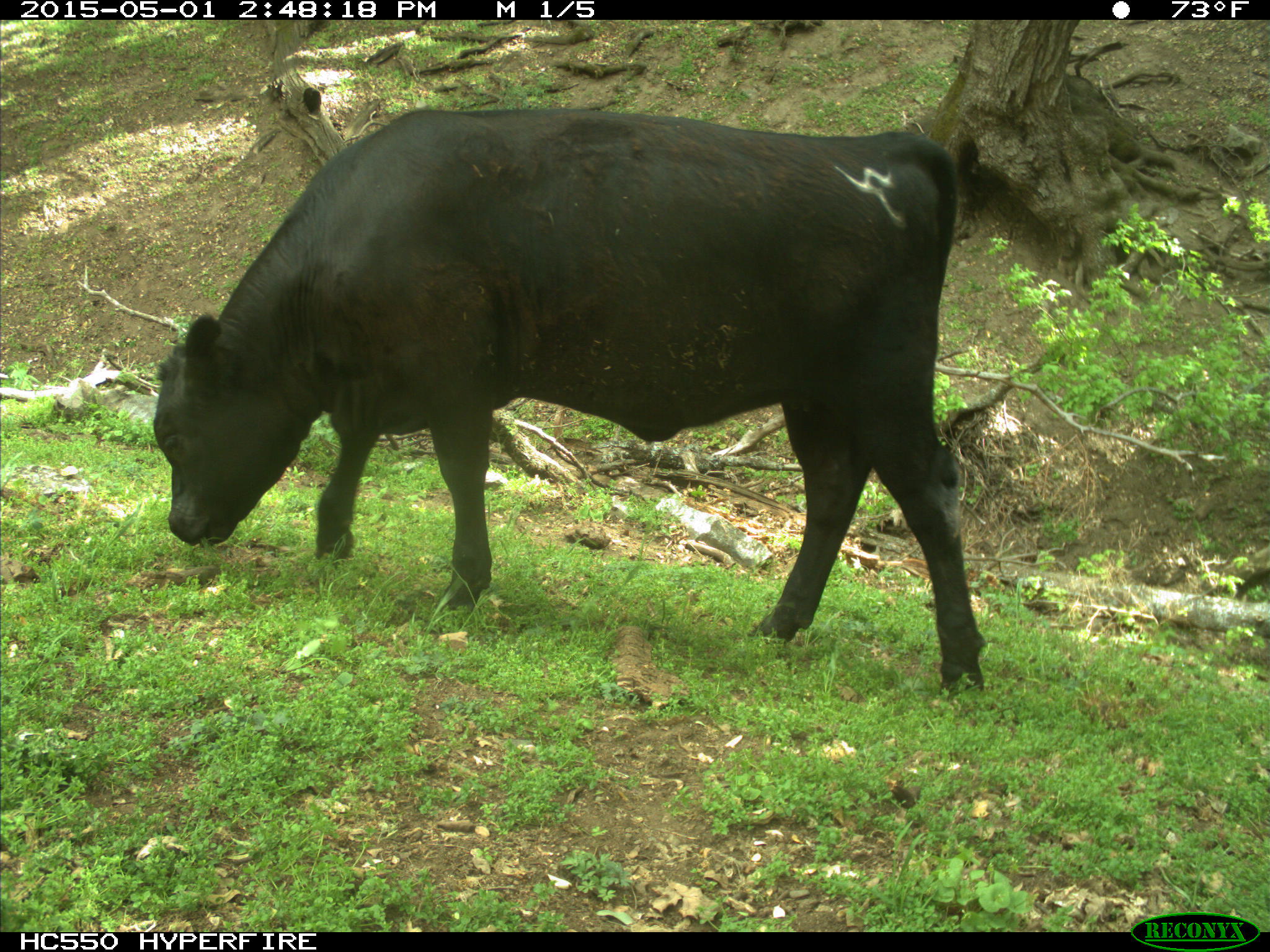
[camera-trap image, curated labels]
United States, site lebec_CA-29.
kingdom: Animalia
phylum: Chordata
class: Mammalia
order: Artiodactyla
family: Bovidae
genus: Bos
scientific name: Bos taurus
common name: domestic cow